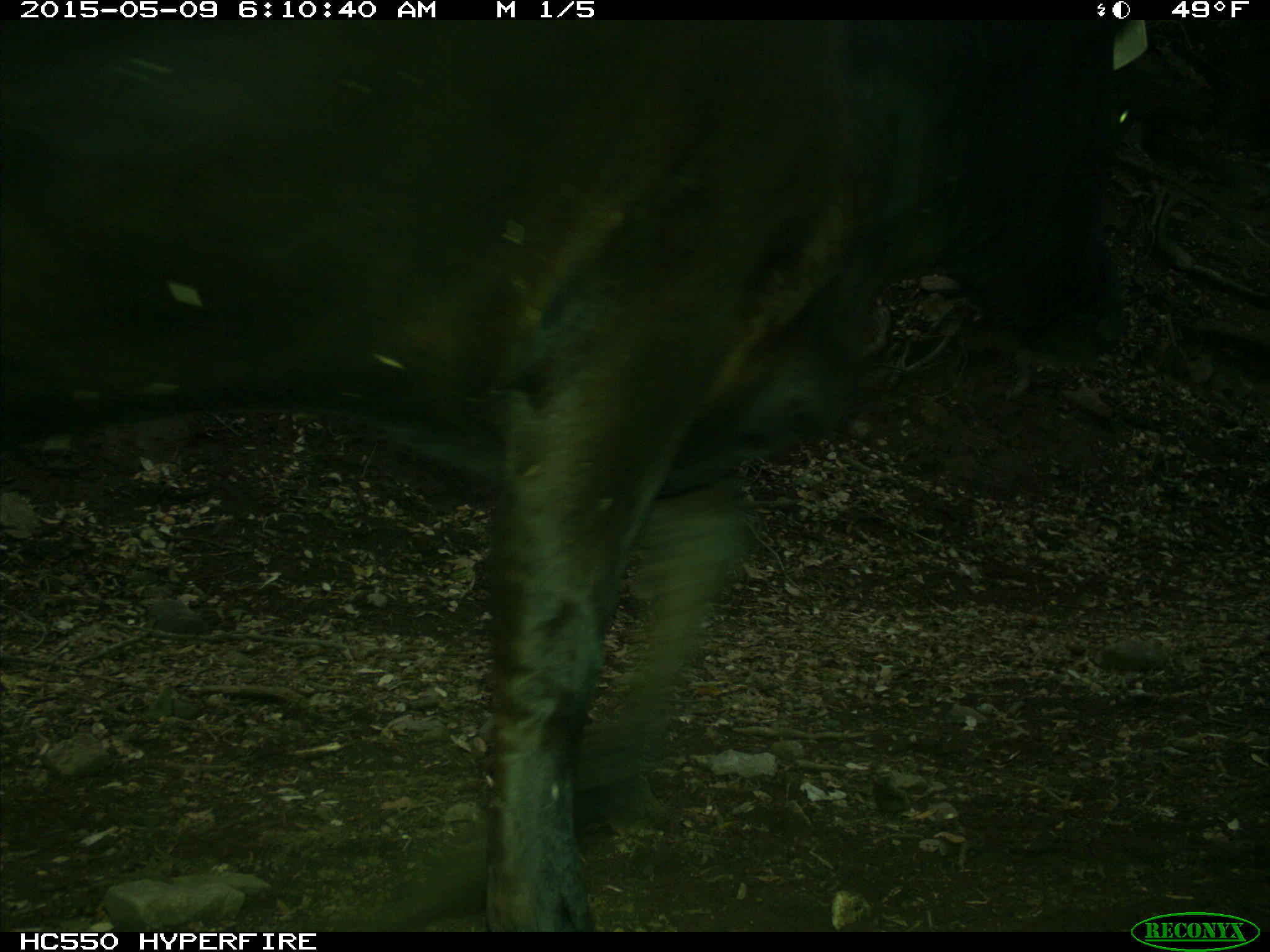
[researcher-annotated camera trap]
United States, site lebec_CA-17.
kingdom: Animalia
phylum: Chordata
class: Mammalia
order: Artiodactyla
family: Bovidae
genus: Bos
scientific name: Bos taurus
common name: domestic cow